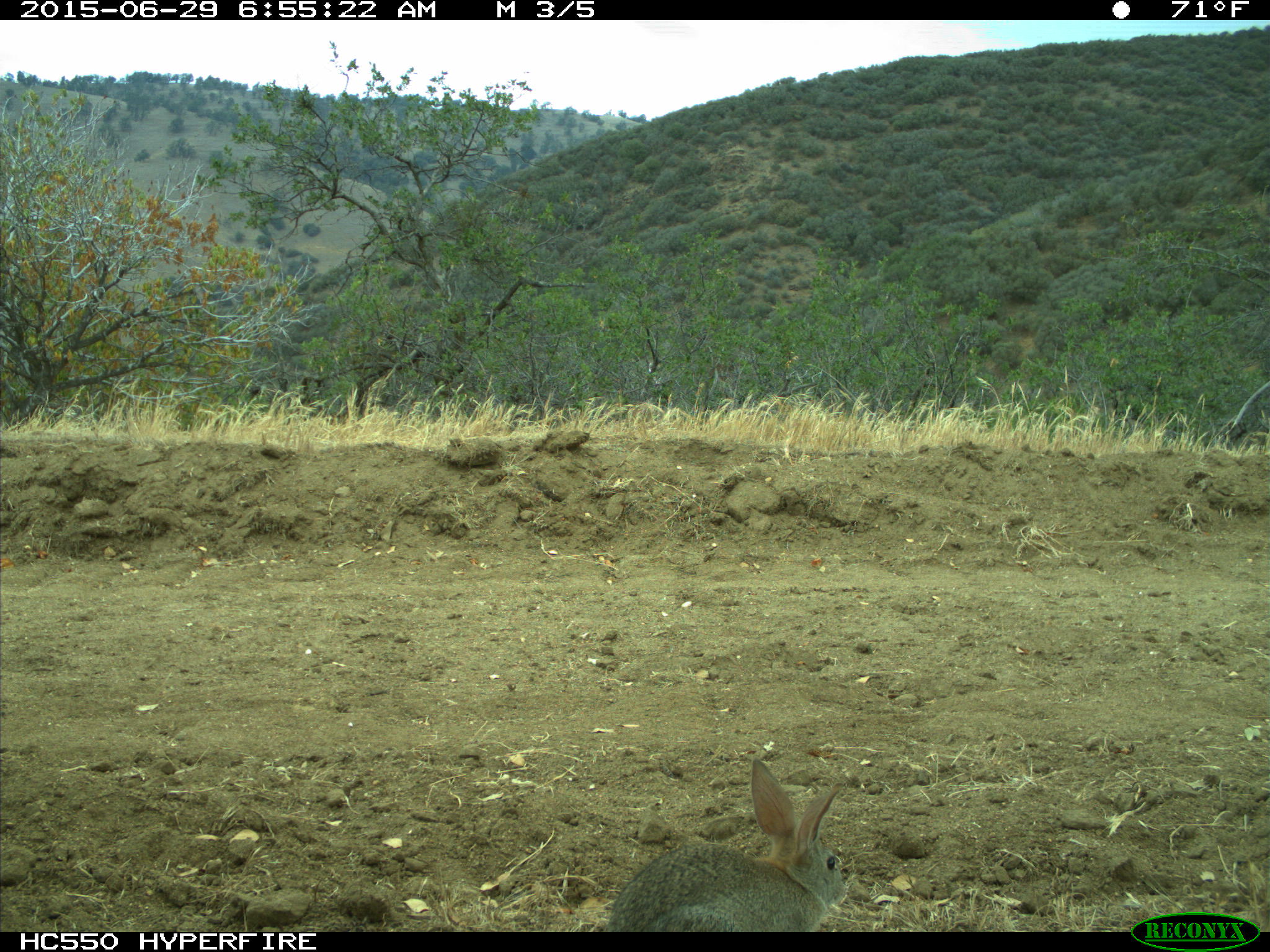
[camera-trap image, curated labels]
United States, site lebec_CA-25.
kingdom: Animalia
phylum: Chordata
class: Mammalia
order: Lagomorpha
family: Leporidae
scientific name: Leporidae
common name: rabbits and hares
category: unidentified rabbit